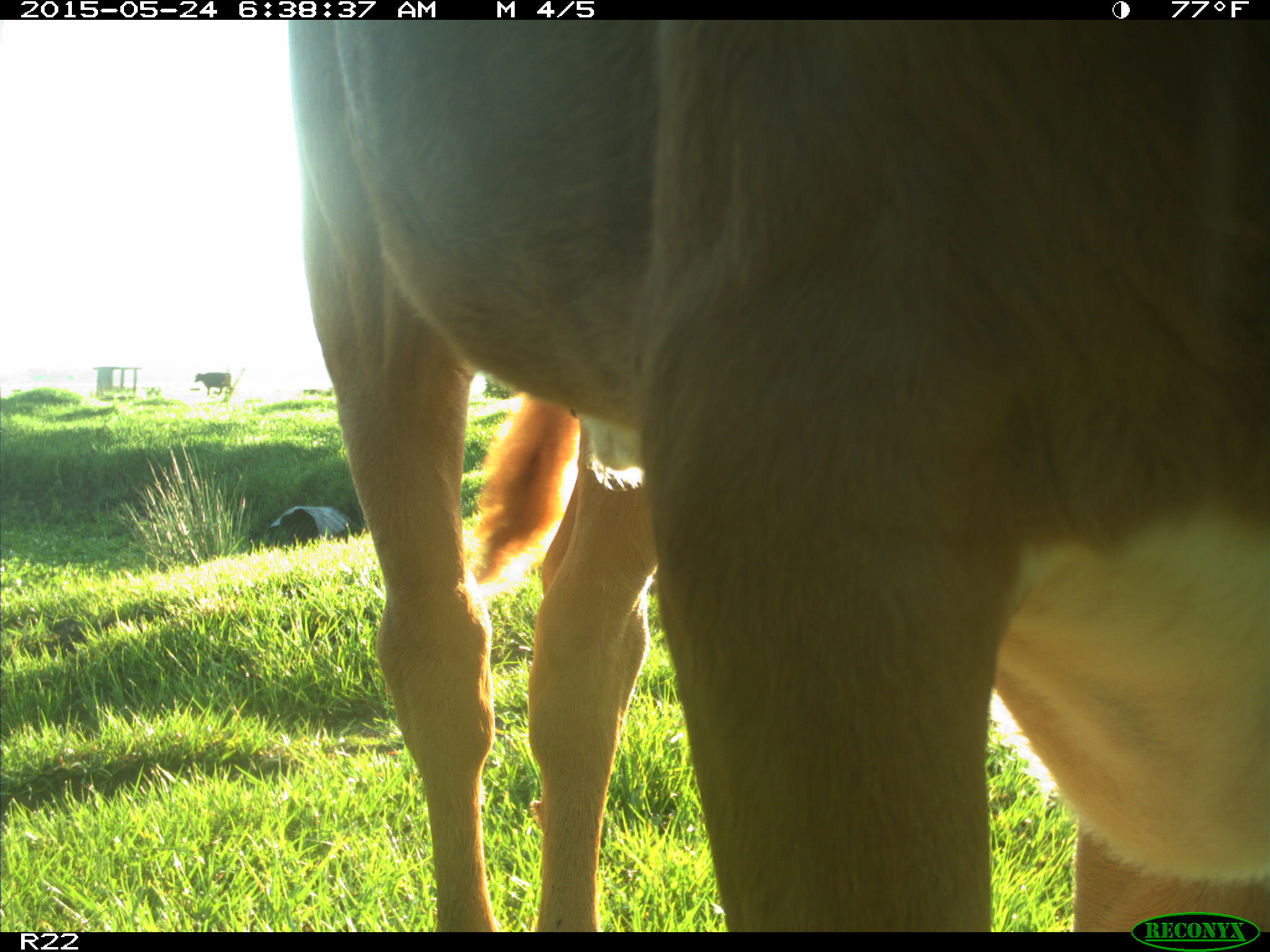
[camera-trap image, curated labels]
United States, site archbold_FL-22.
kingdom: Animalia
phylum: Chordata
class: Mammalia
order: Artiodactyla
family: Bovidae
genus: Bos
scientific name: Bos taurus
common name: domestic cow